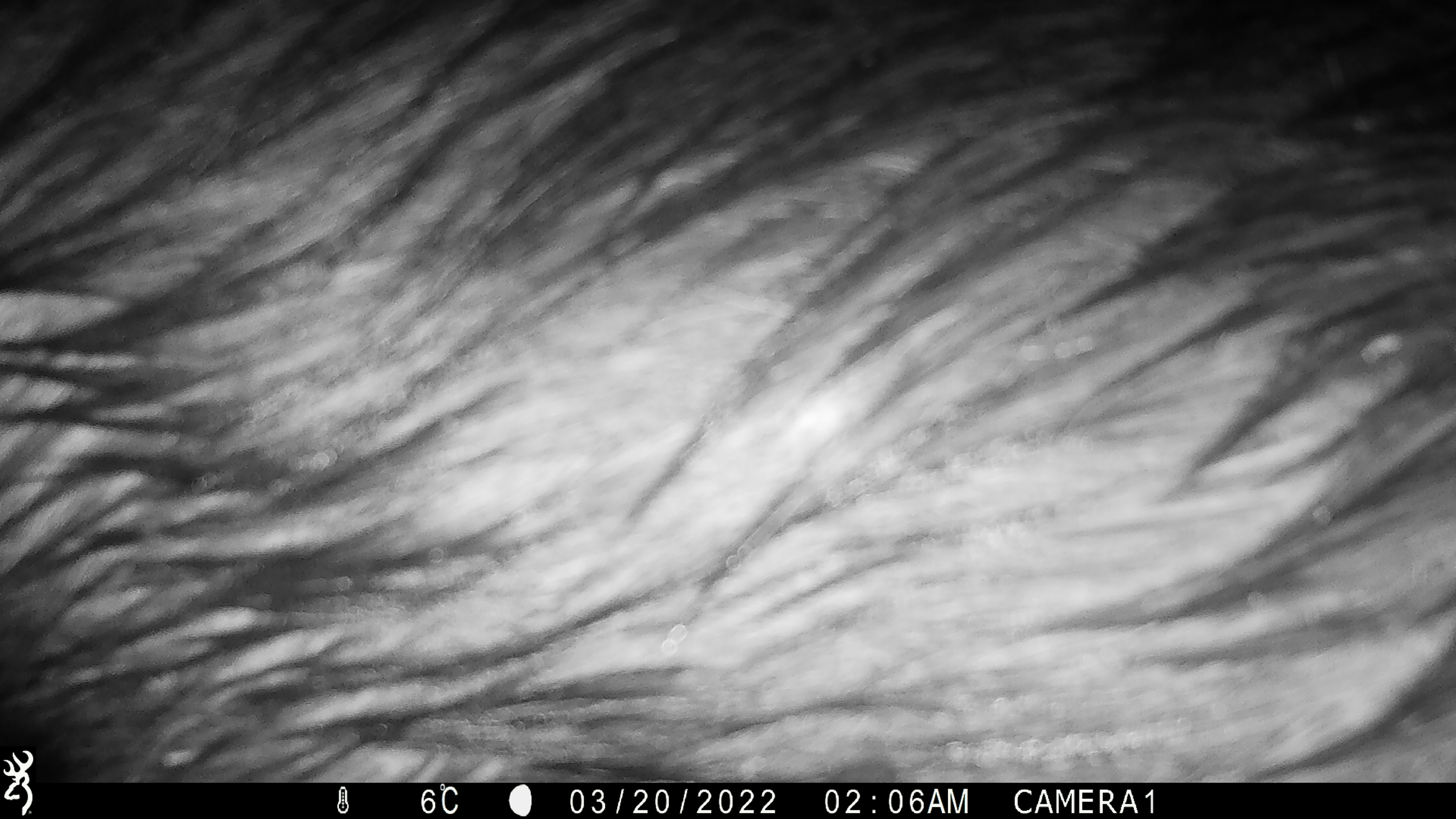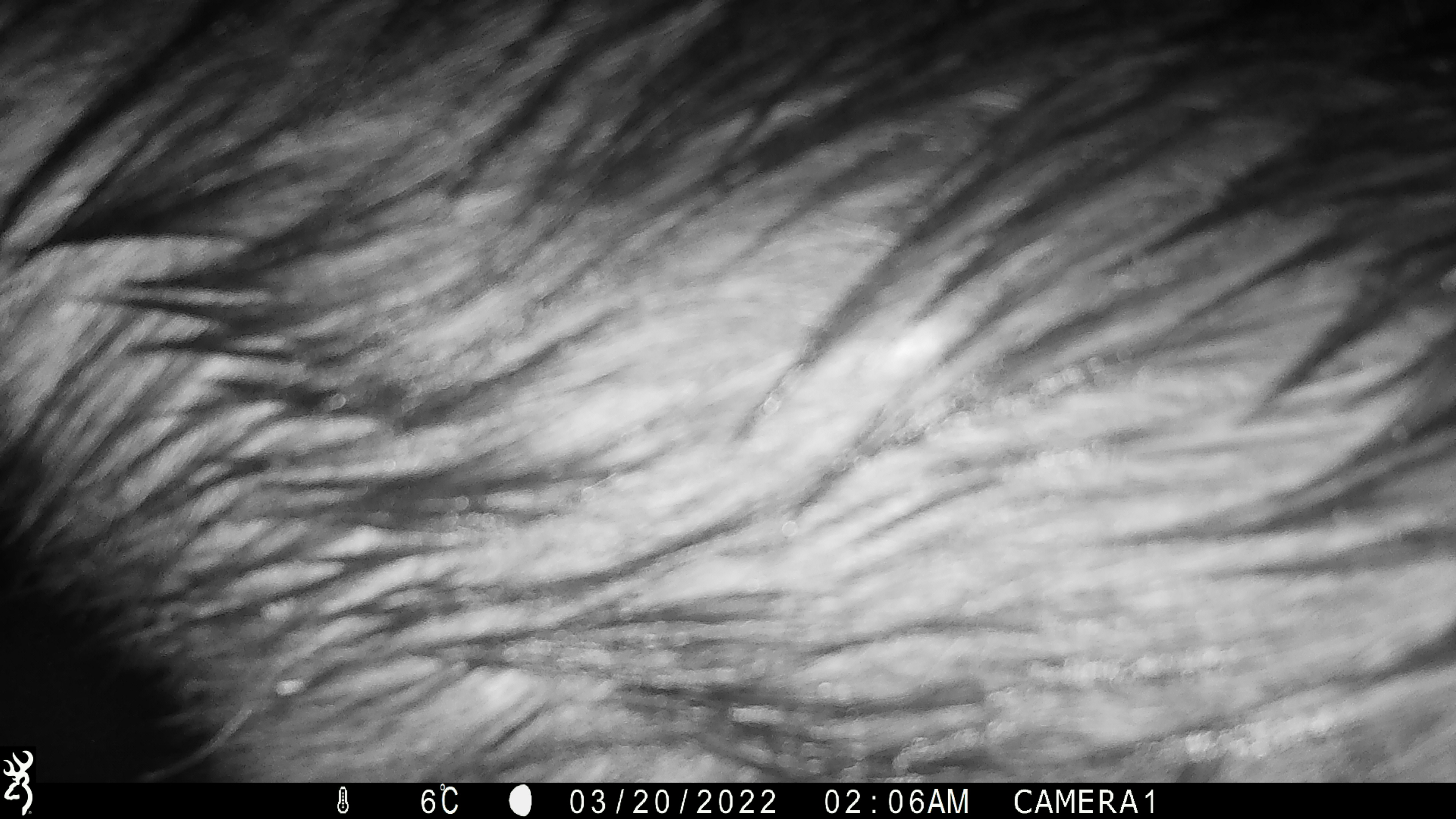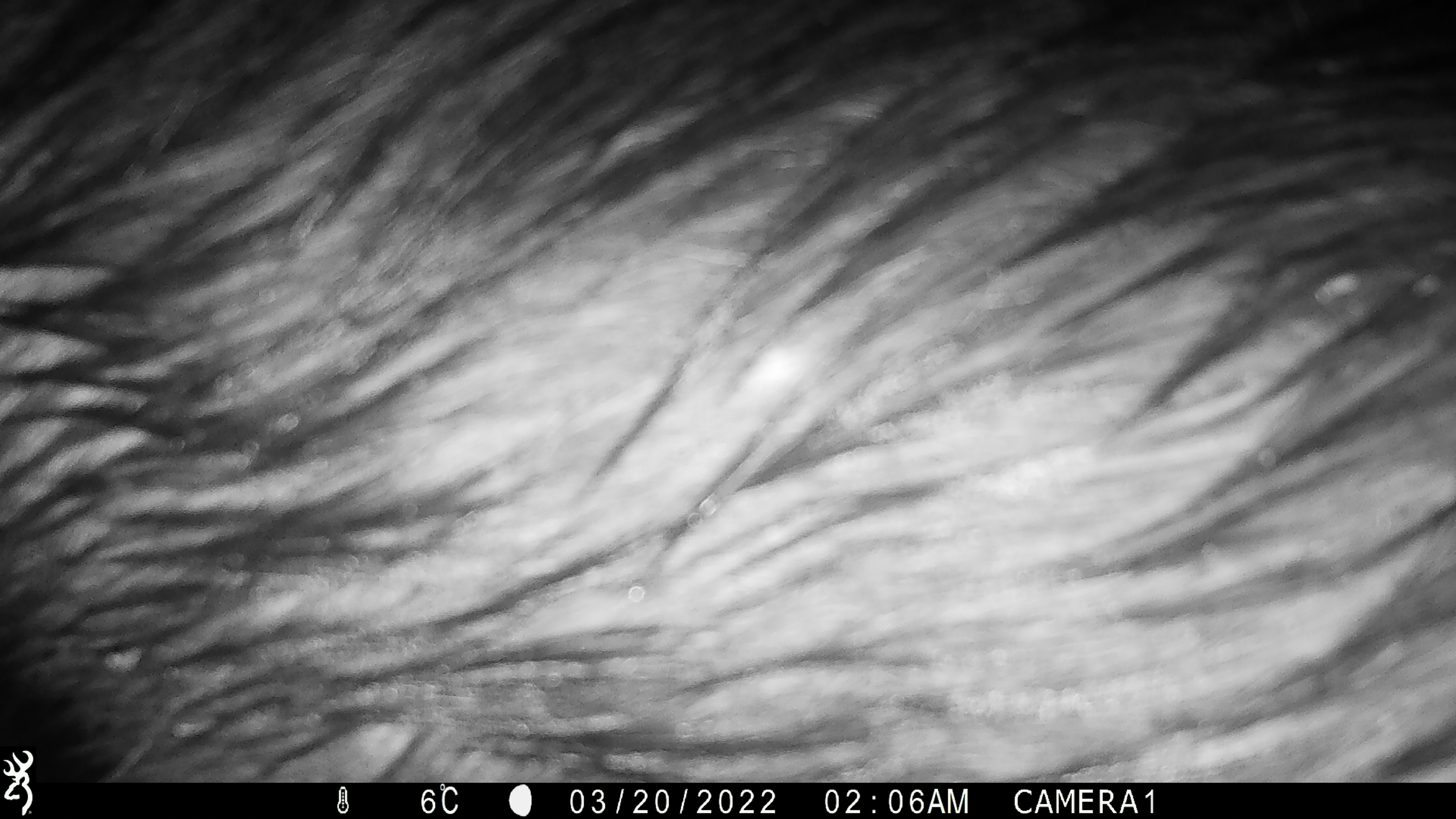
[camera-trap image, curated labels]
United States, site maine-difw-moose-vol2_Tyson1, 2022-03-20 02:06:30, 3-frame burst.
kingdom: Animalia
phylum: Chordata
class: Mammalia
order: Artiodactyla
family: Cervidae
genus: Alces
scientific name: Alces alces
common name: moose